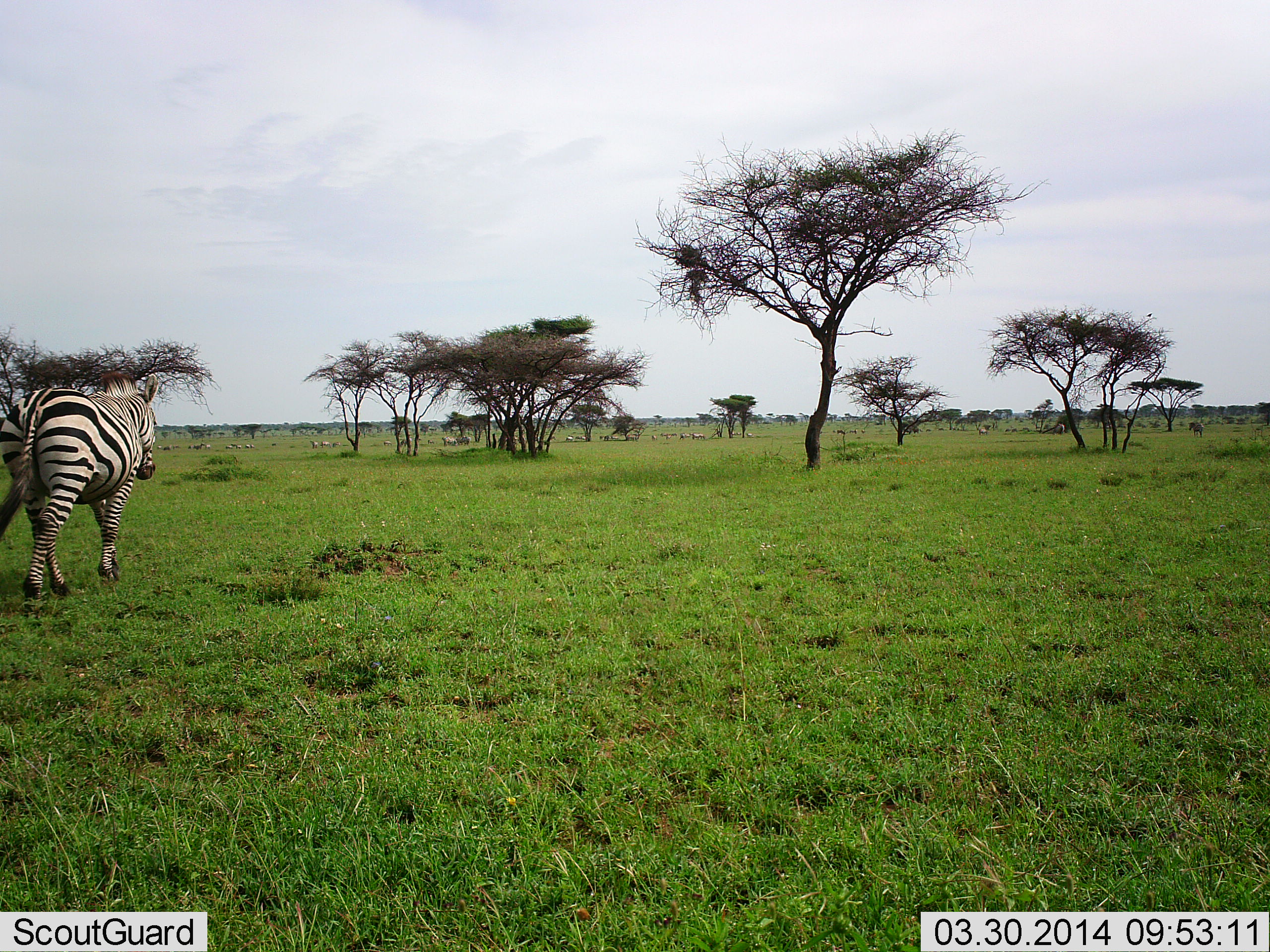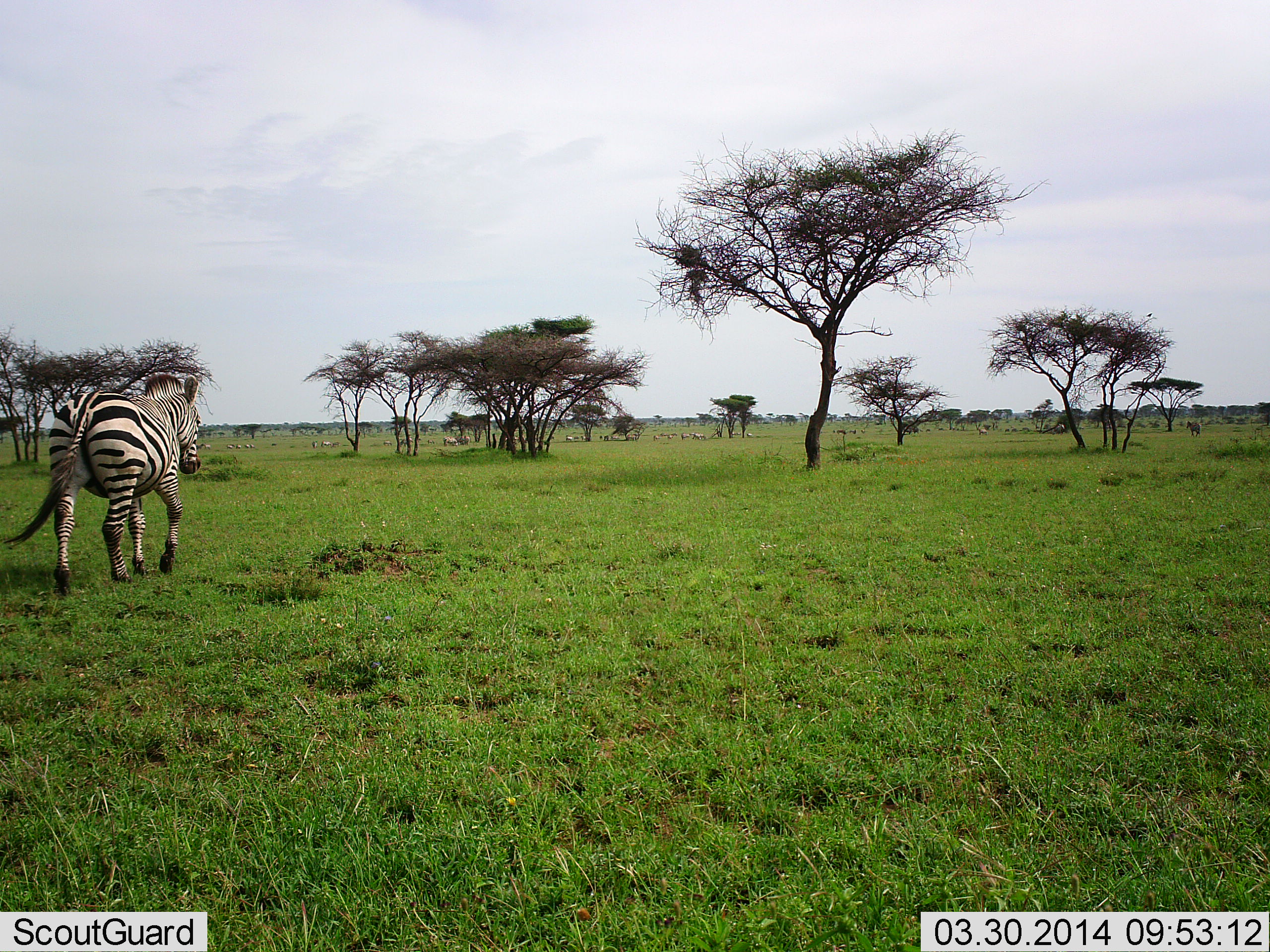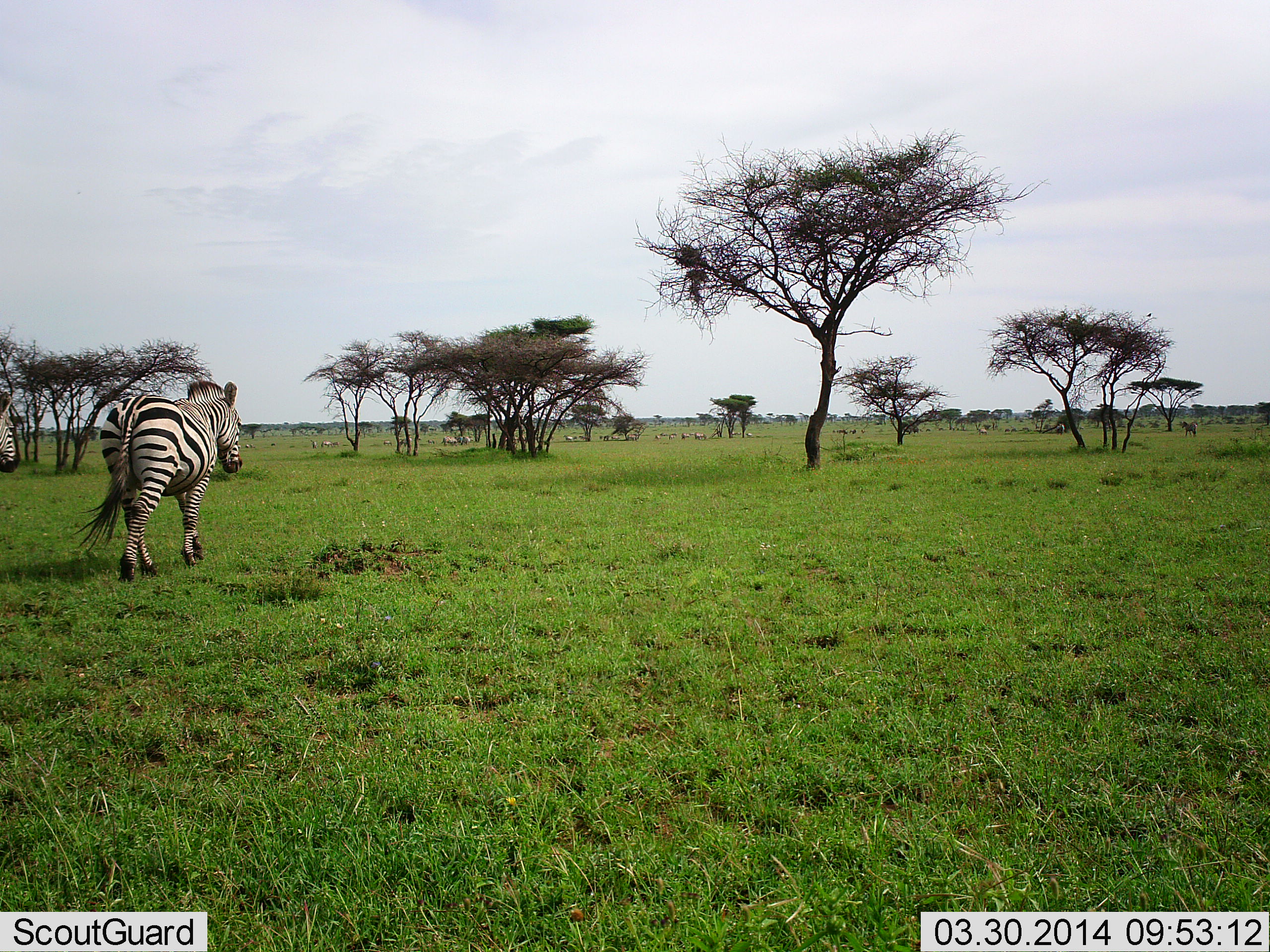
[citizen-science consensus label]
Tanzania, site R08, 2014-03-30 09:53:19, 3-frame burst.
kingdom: Animalia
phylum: Chordata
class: Mammalia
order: Perissodactyla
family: Equidae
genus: Equus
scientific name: Equus quagga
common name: plains zebra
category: zebra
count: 1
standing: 0%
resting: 0%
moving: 100%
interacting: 0%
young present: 0%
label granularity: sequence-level